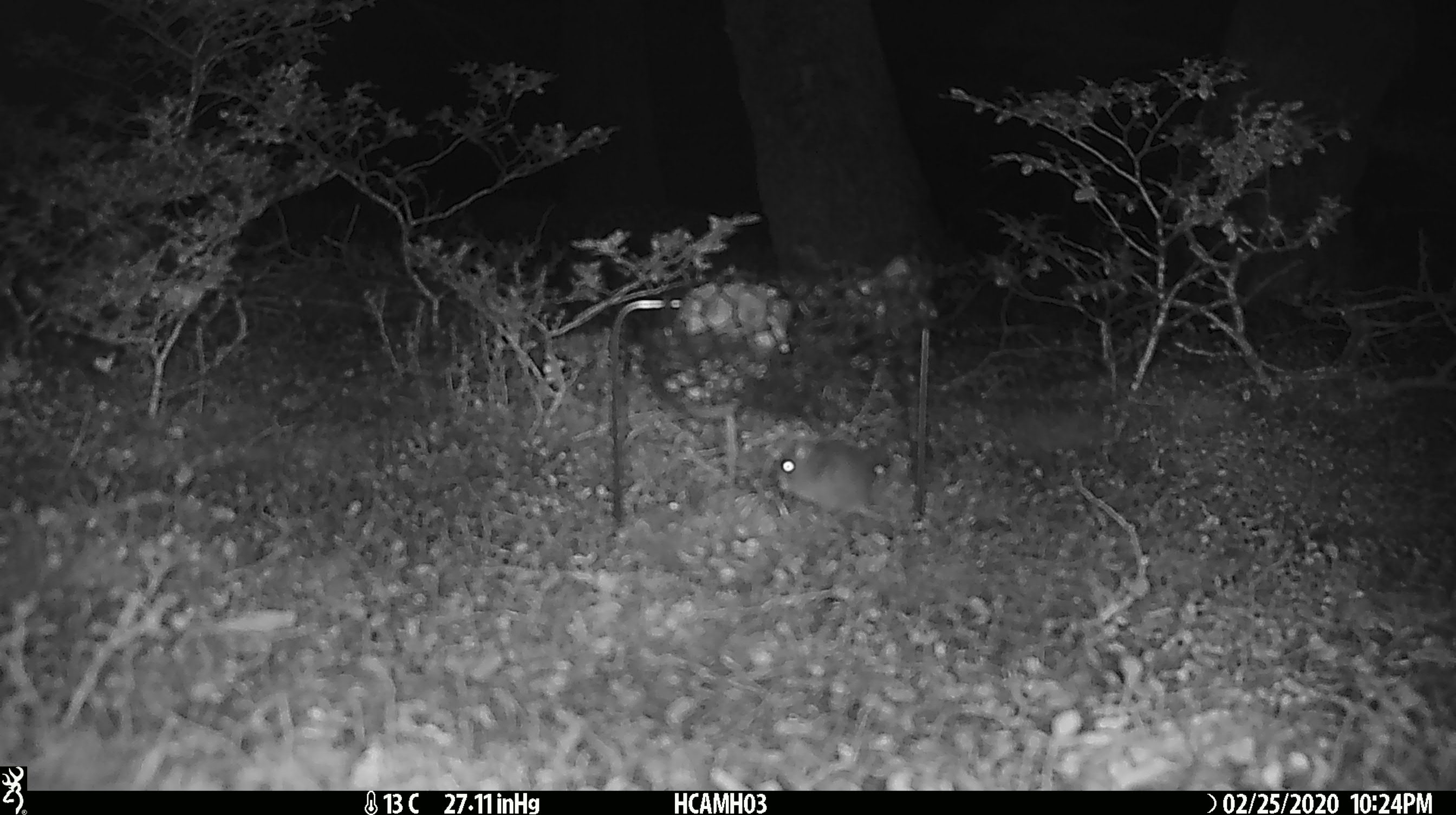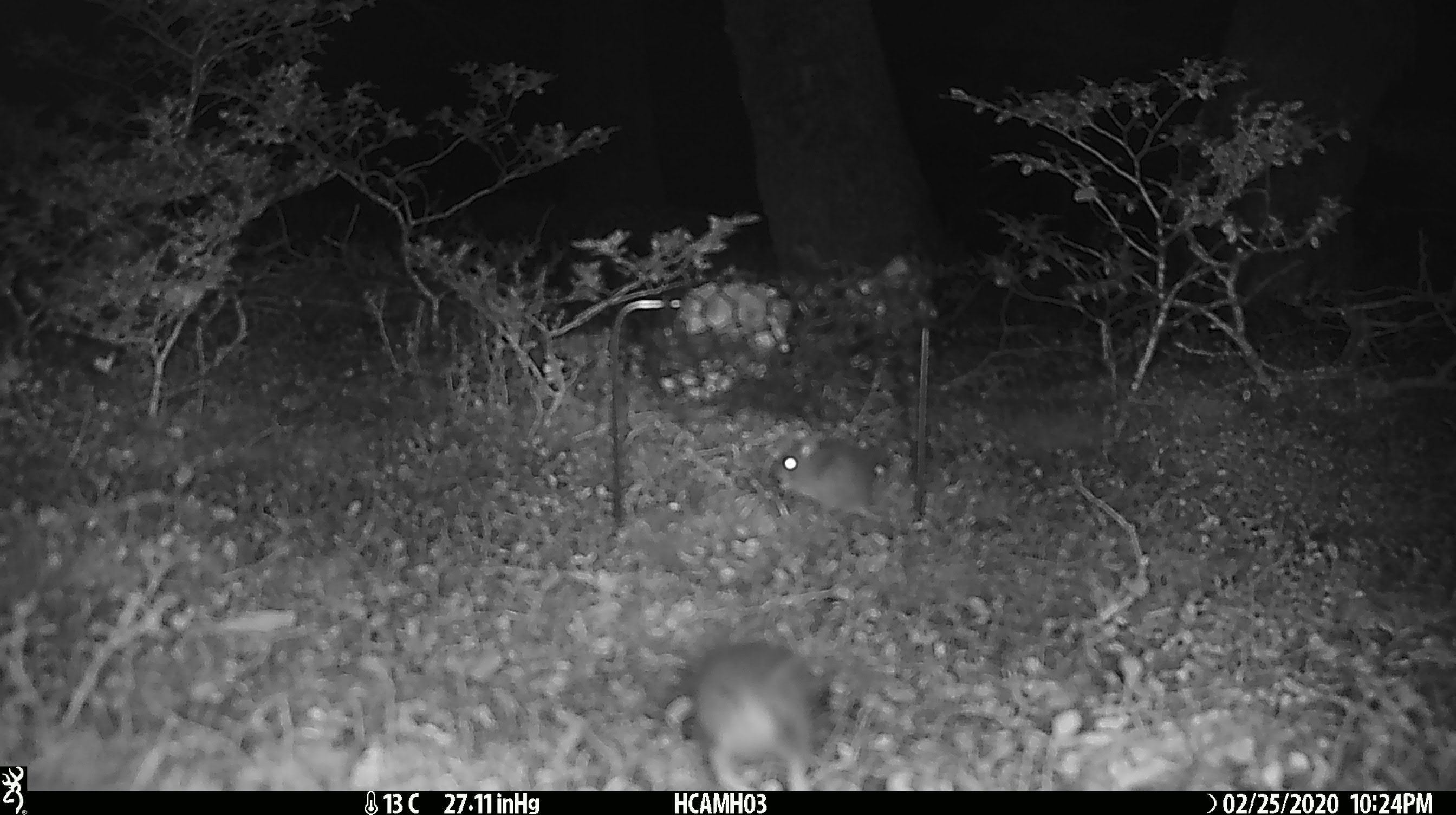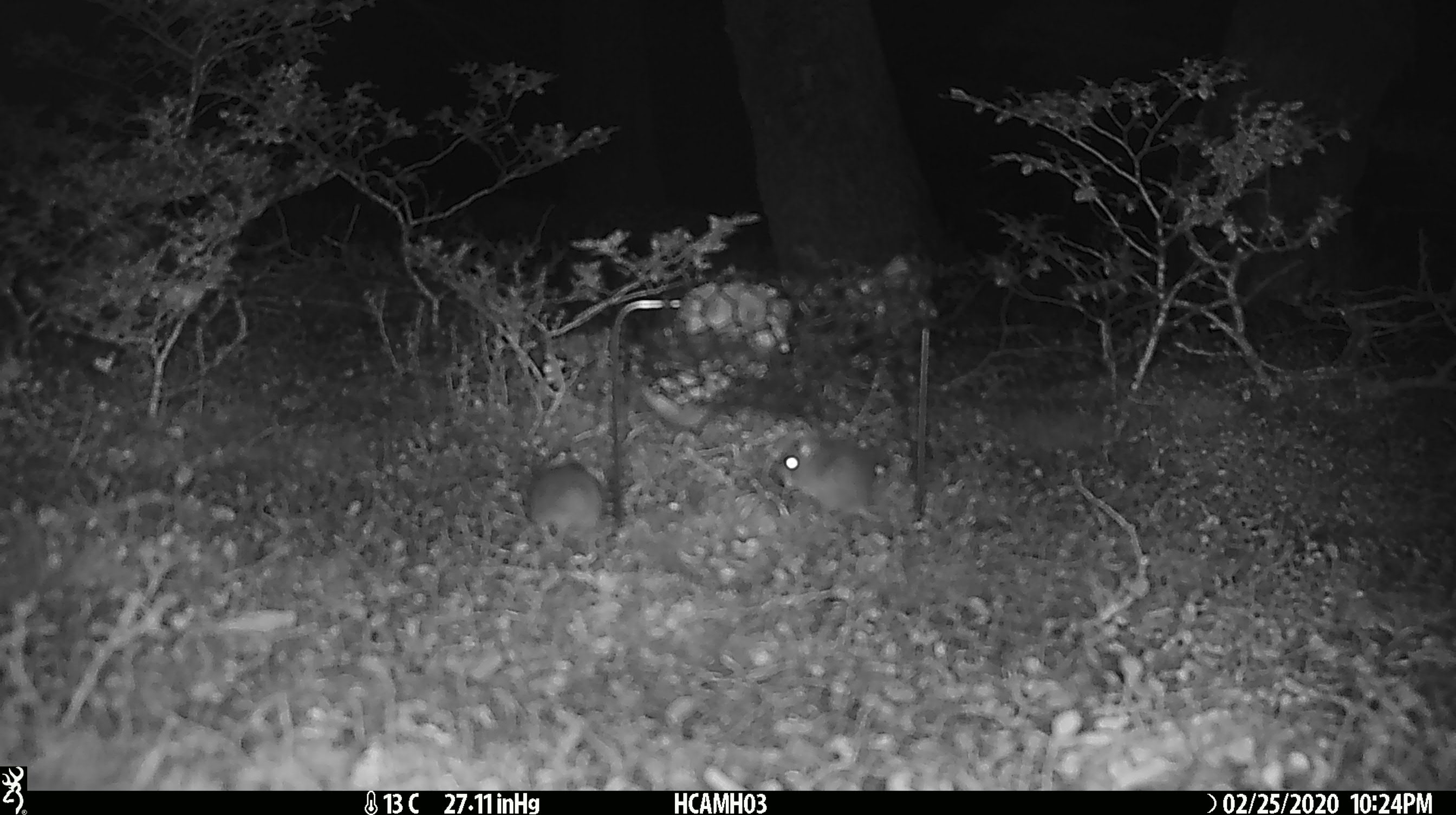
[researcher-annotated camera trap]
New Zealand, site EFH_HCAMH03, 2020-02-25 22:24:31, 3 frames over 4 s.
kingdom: Animalia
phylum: Chordata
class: Mammalia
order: Rodentia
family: Muridae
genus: Mus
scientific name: Mus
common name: mouse